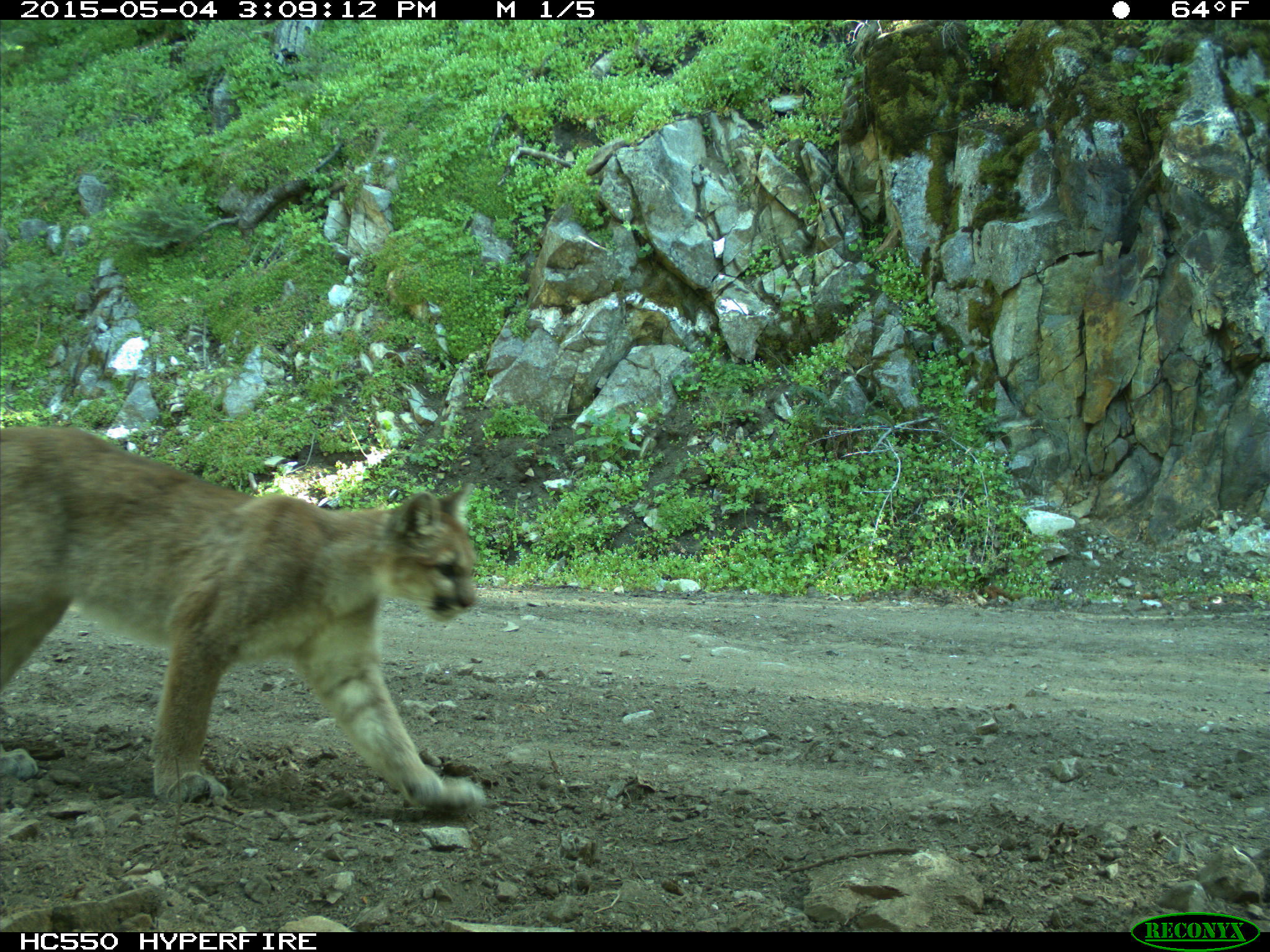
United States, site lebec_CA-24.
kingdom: Animalia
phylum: Chordata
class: Mammalia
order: Carnivora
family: Felidae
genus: Puma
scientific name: Puma concolor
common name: mountain lion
Puma concolor (mountain lion).